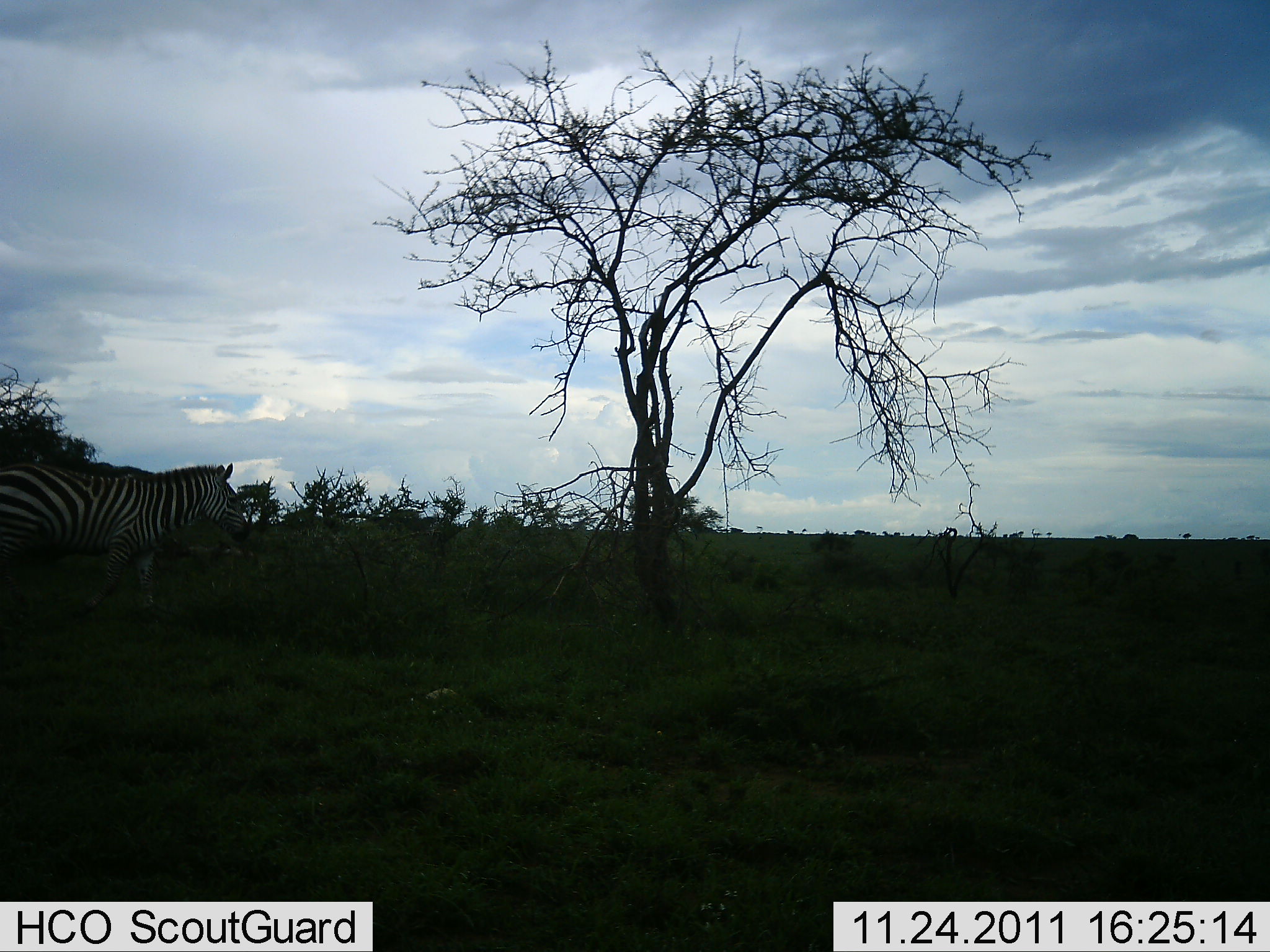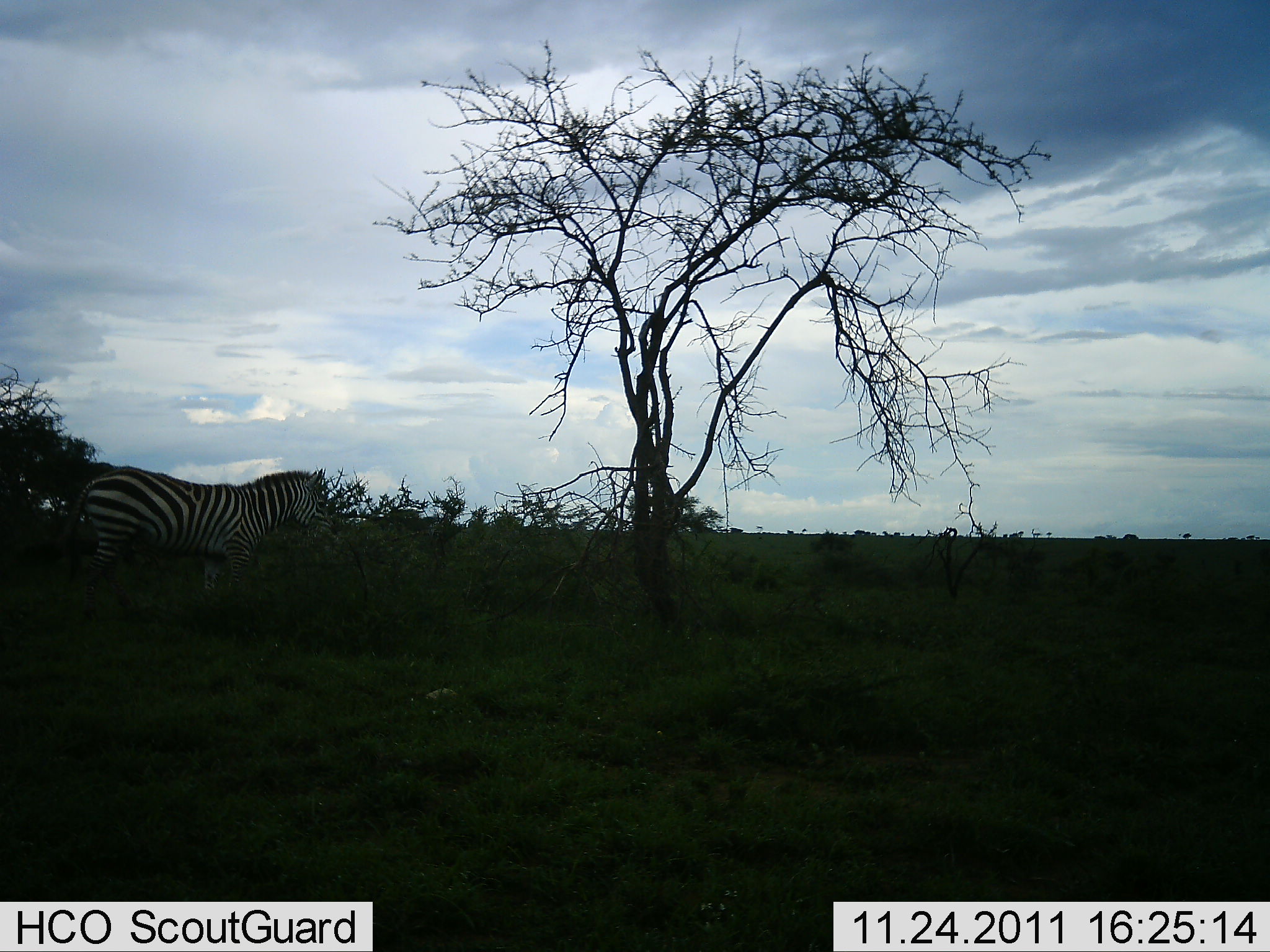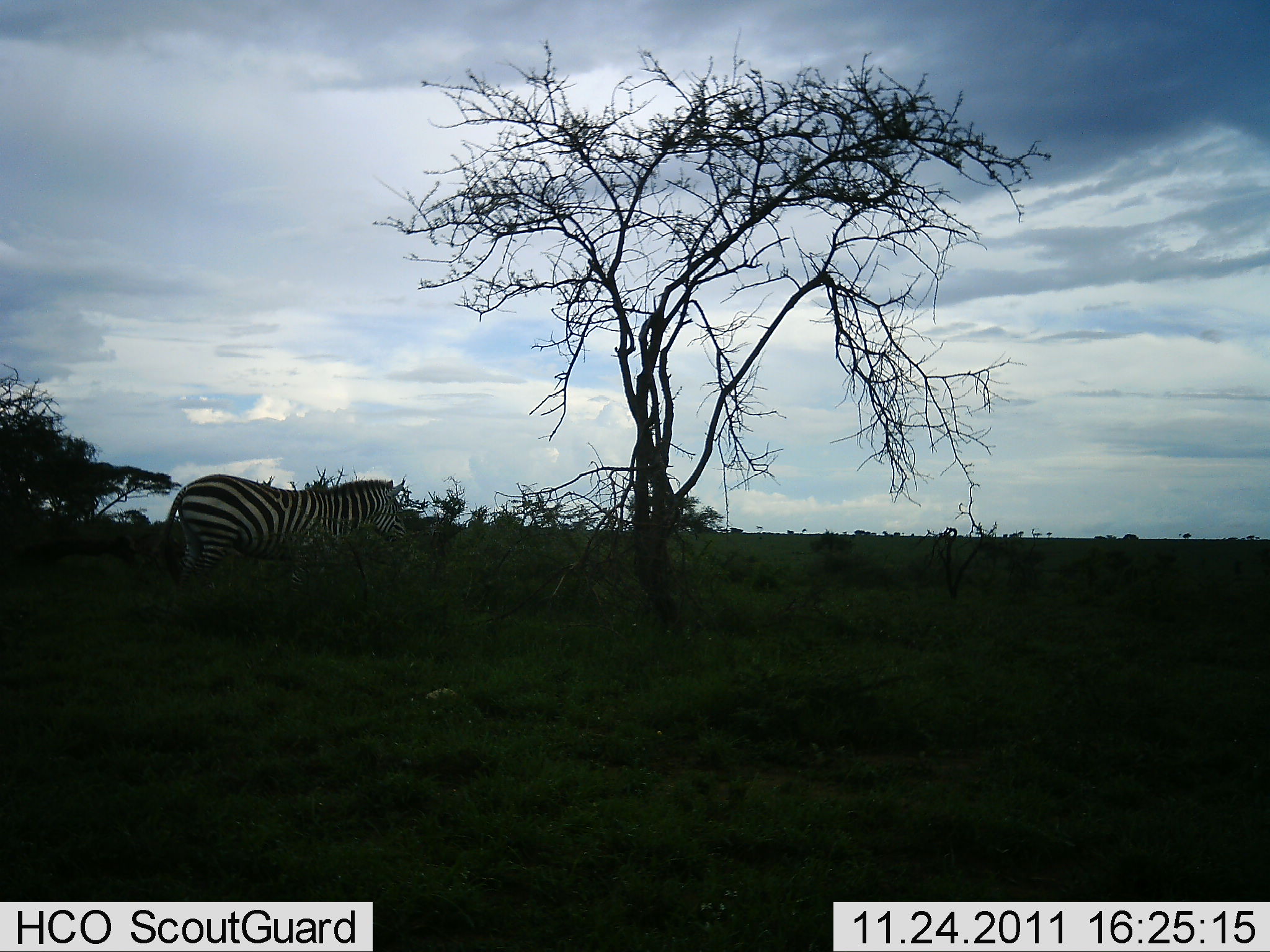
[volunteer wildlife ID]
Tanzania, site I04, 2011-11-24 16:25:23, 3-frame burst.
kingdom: Animalia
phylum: Chordata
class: Mammalia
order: Perissodactyla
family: Equidae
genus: Equus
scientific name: Equus quagga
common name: plains zebra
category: zebra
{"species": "zebra (plains zebra) (Equus quagga)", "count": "1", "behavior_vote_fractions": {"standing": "17%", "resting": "0%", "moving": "83%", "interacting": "0%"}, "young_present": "0%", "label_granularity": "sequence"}